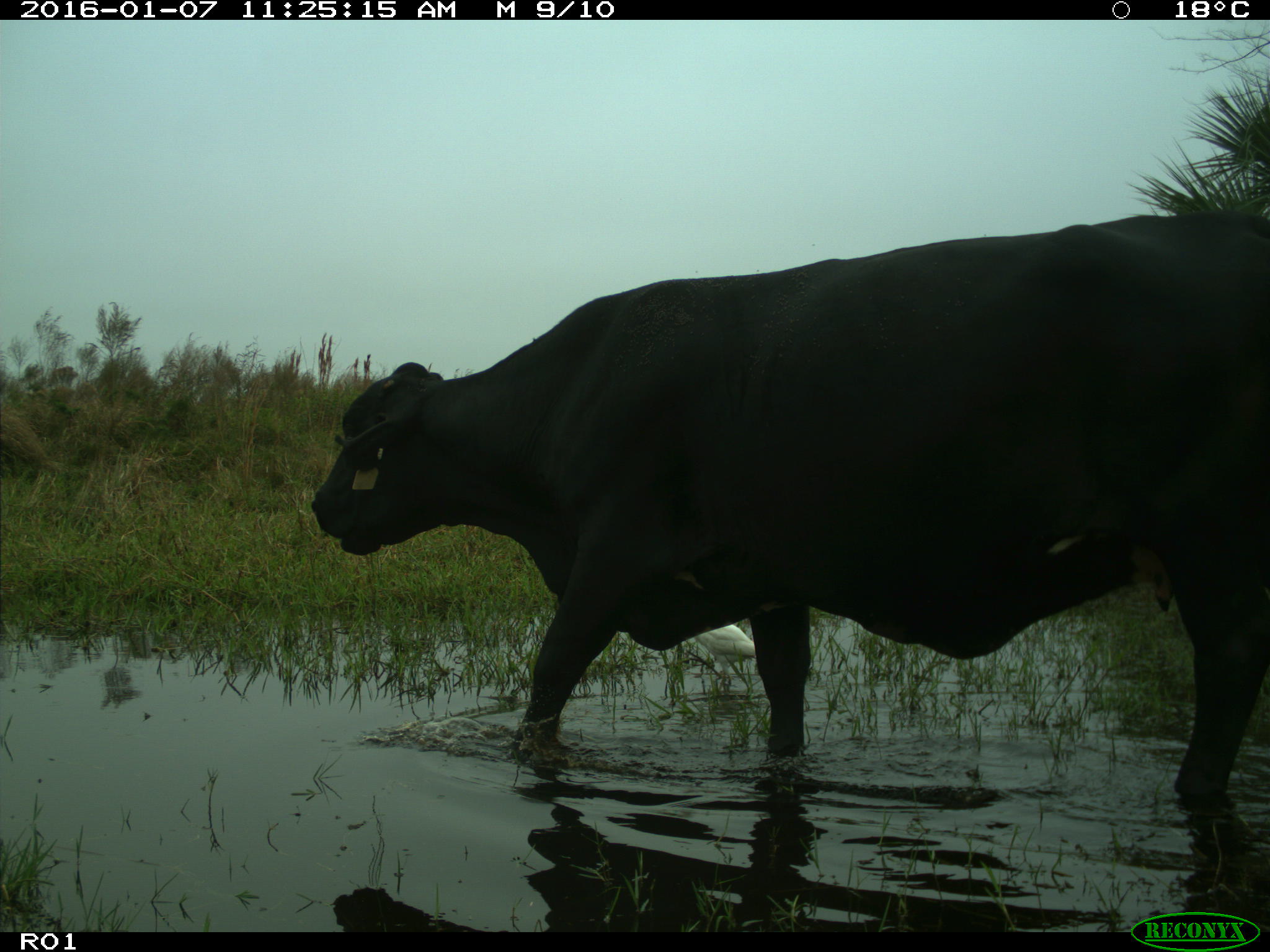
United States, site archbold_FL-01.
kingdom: Animalia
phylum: Chordata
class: Mammalia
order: Artiodactyla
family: Bovidae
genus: Bos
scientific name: Bos taurus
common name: domestic cow